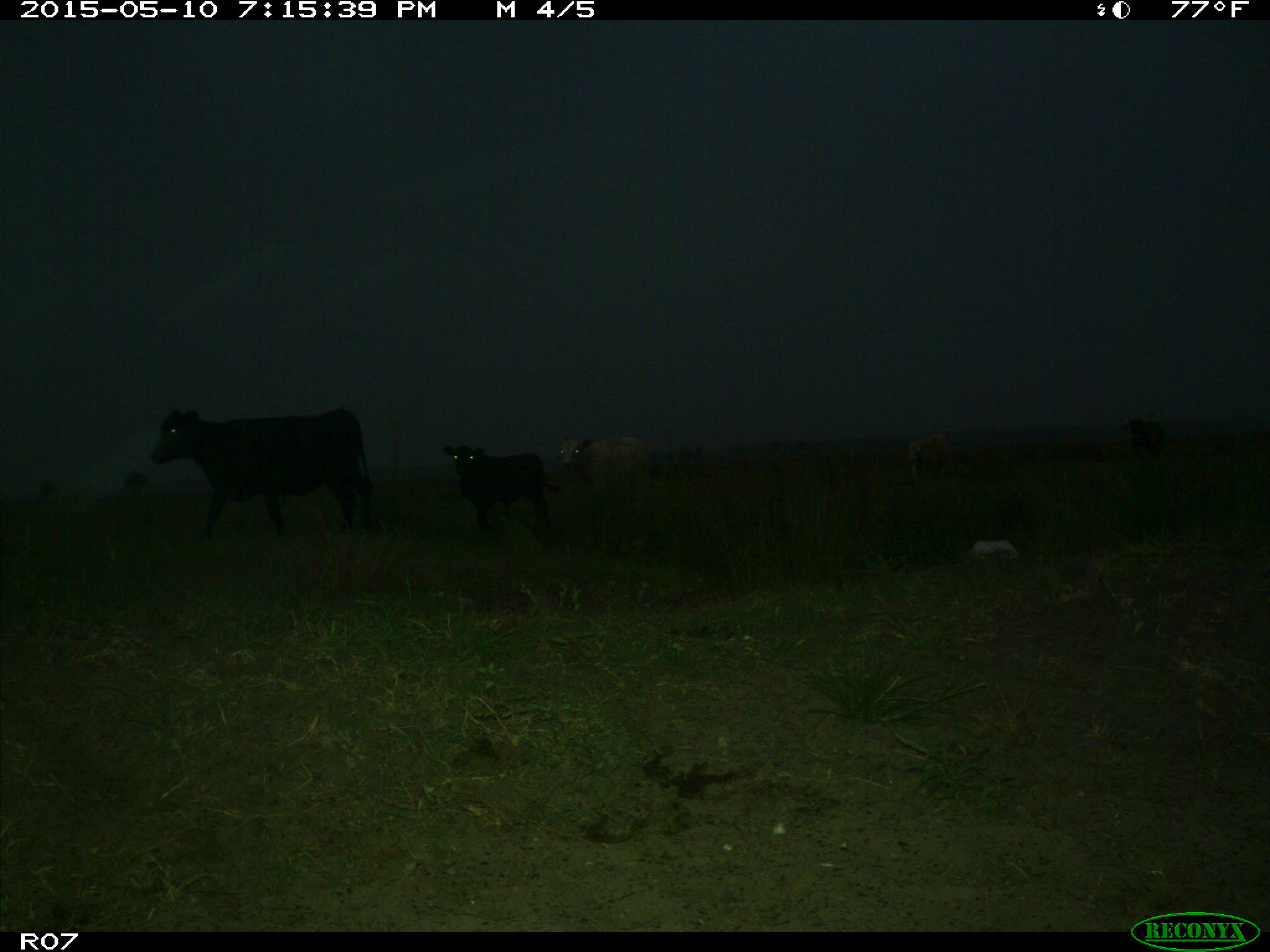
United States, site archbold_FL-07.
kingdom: Animalia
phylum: Chordata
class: Mammalia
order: Artiodactyla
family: Bovidae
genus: Bos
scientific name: Bos taurus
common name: domestic cow